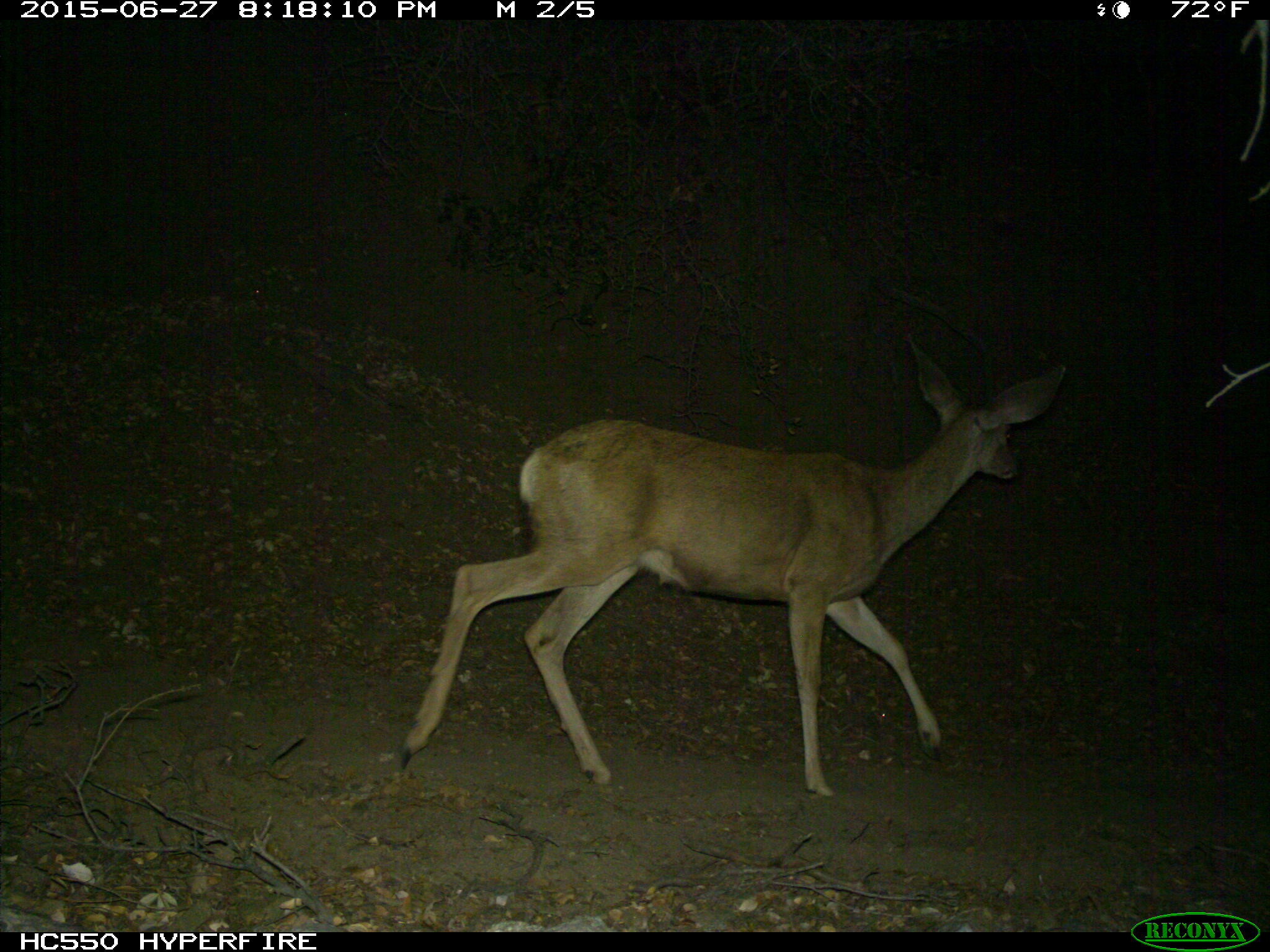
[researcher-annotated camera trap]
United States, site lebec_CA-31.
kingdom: Animalia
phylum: Chordata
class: Mammalia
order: Artiodactyla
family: Cervidae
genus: Odocoileus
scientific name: Odocoileus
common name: deer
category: unidentified deer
Unidentified deer (deer) (Odocoileus).